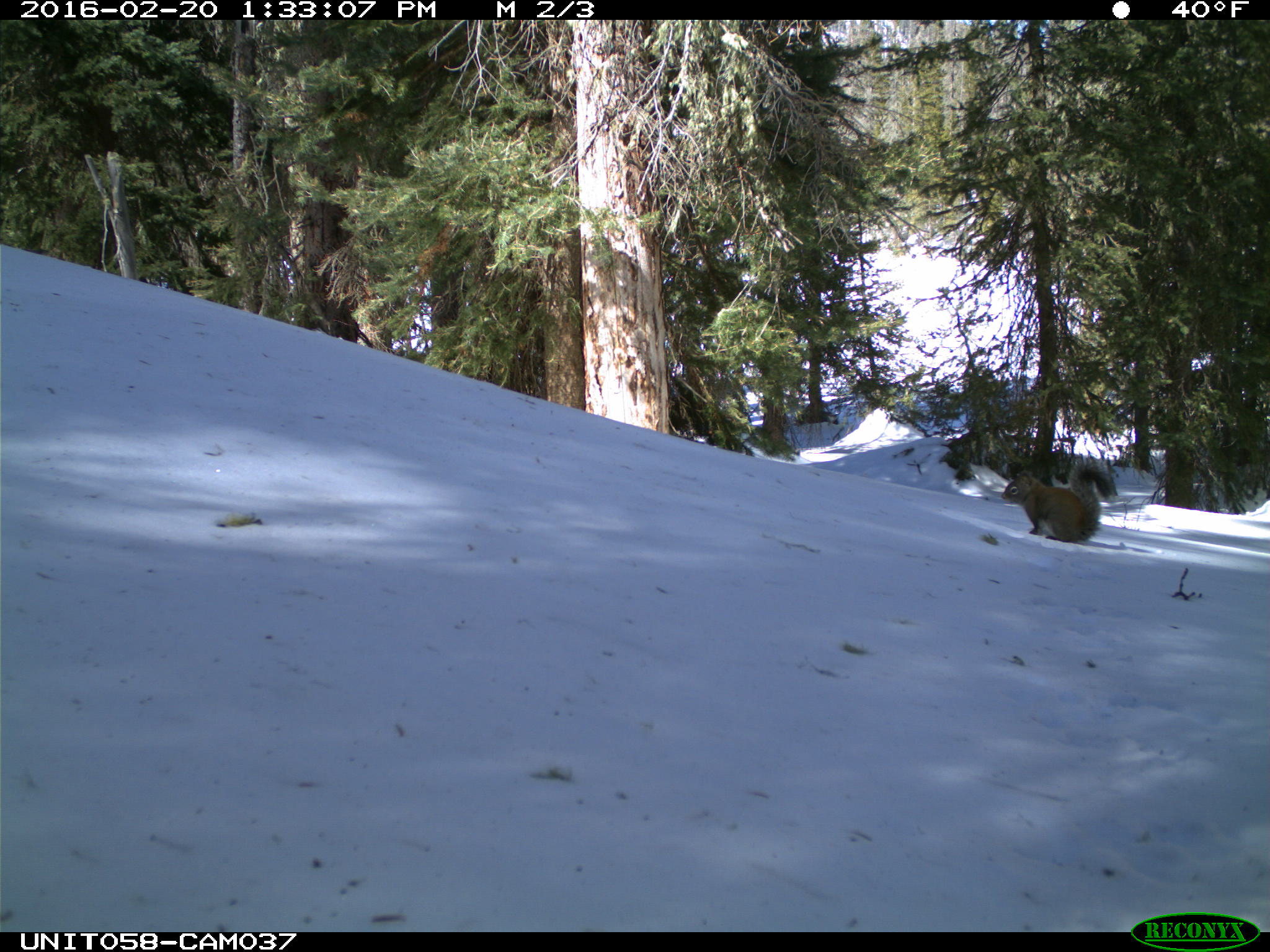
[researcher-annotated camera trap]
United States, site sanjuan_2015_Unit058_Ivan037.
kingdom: Animalia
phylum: Chordata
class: Mammalia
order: Rodentia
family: Sciuridae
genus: Tamiasciurus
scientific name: Tamiasciurus hudsonicus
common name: american red squirrel